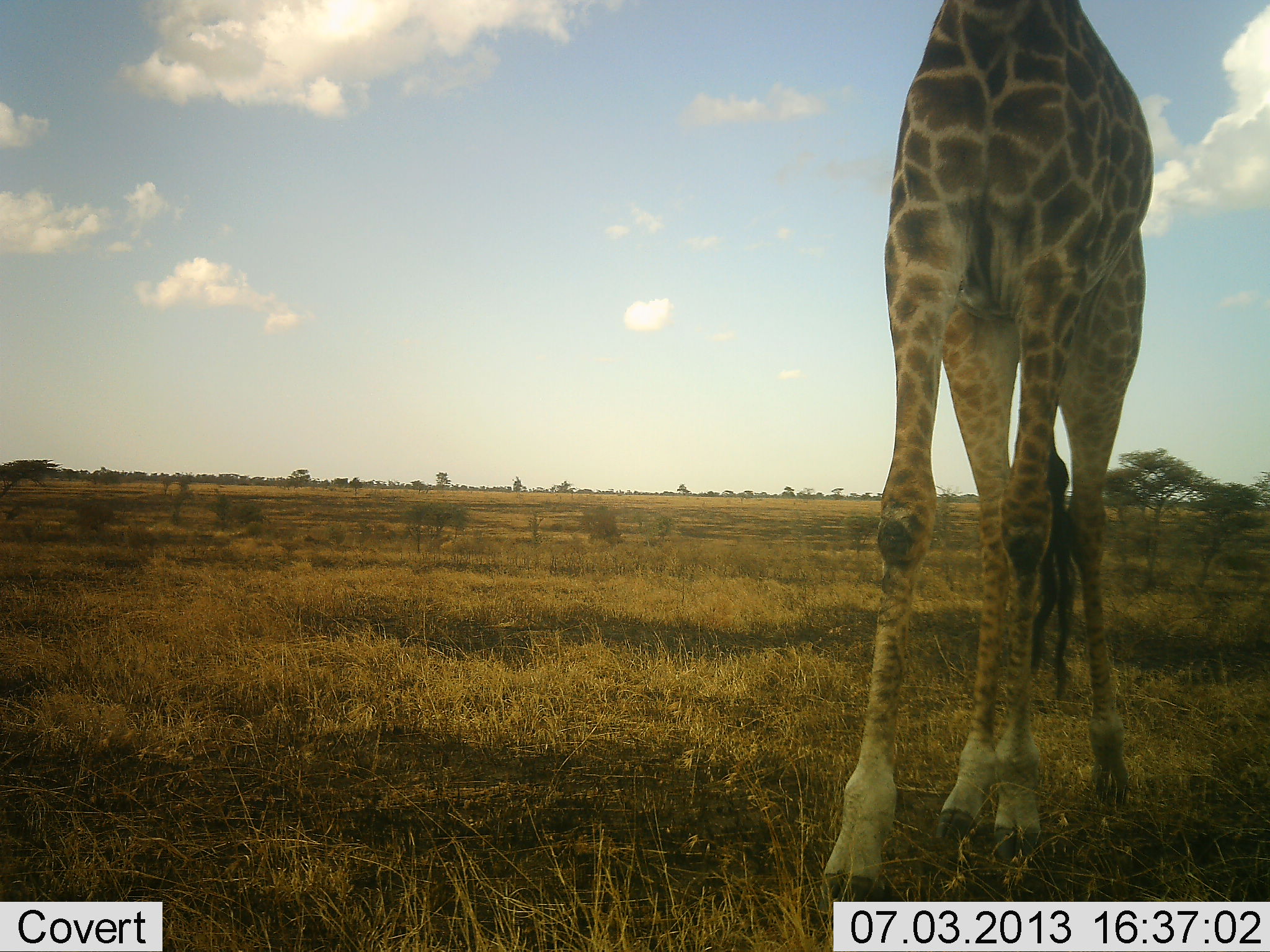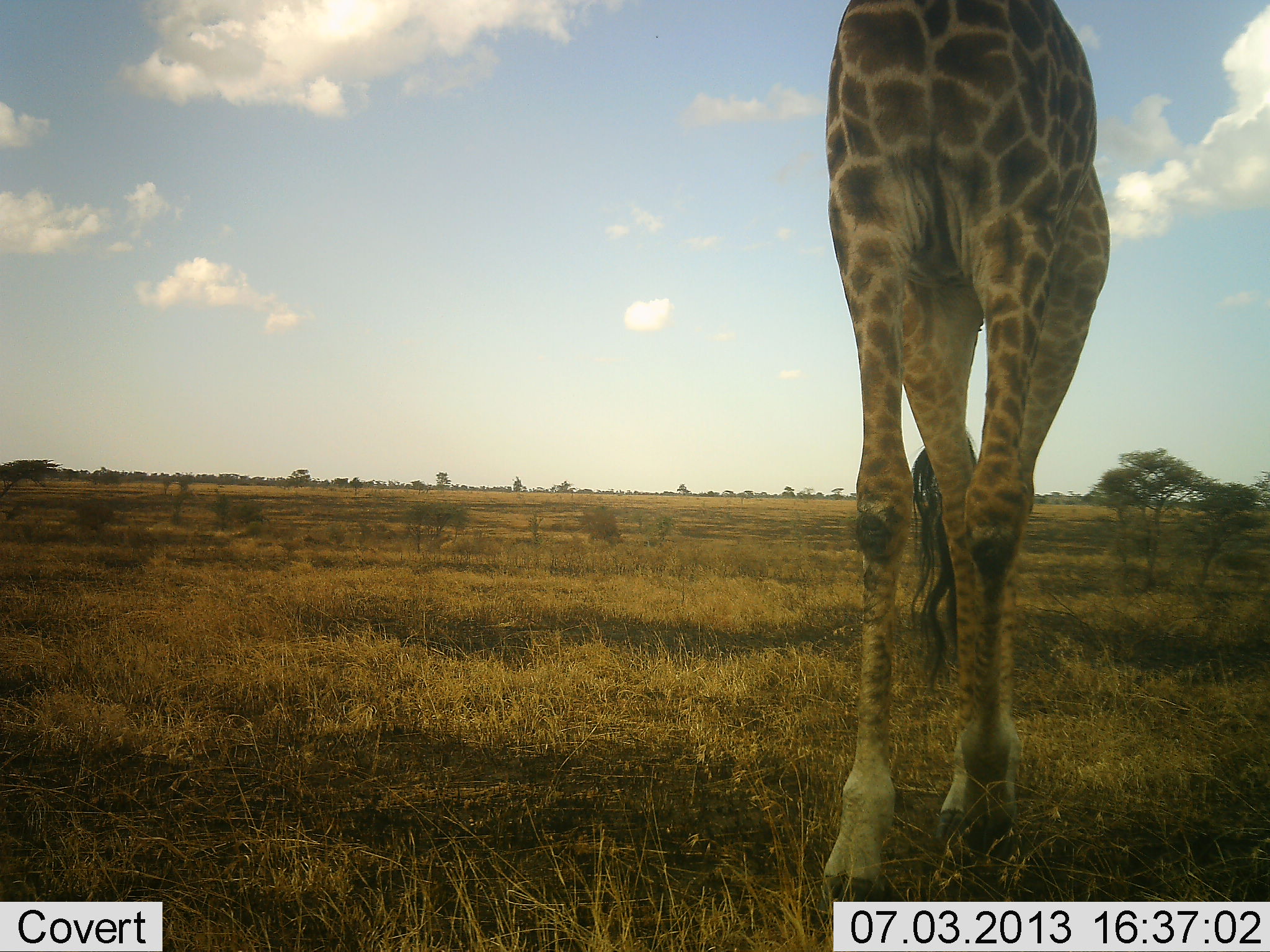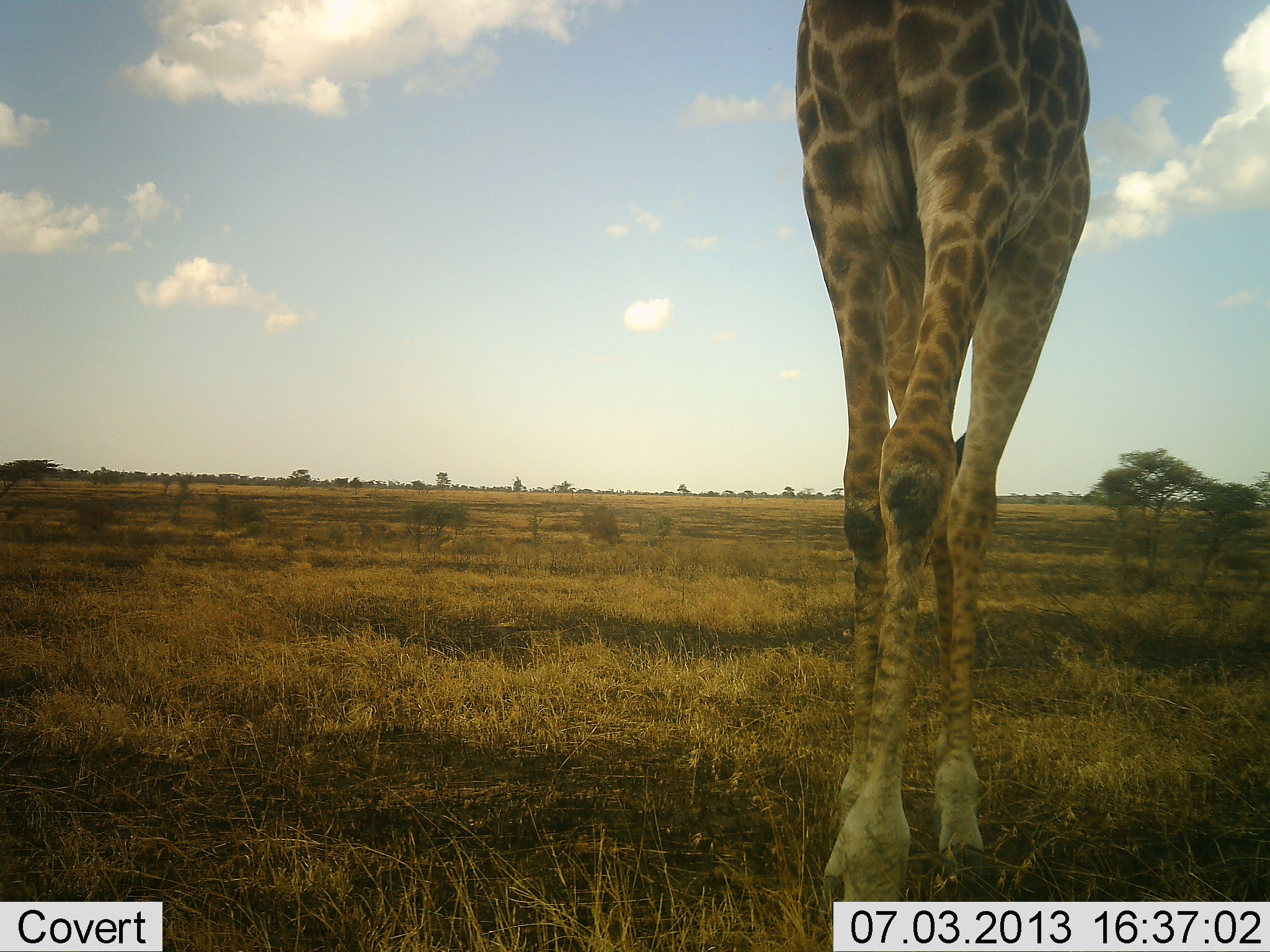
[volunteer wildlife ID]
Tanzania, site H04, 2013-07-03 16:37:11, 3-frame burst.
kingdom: Animalia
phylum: Chordata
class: Mammalia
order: Artiodactyla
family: Giraffidae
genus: Giraffa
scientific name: Giraffa camelopardalis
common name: giraffe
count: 1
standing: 26%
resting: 0%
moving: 78%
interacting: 0%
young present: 0%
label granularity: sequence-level